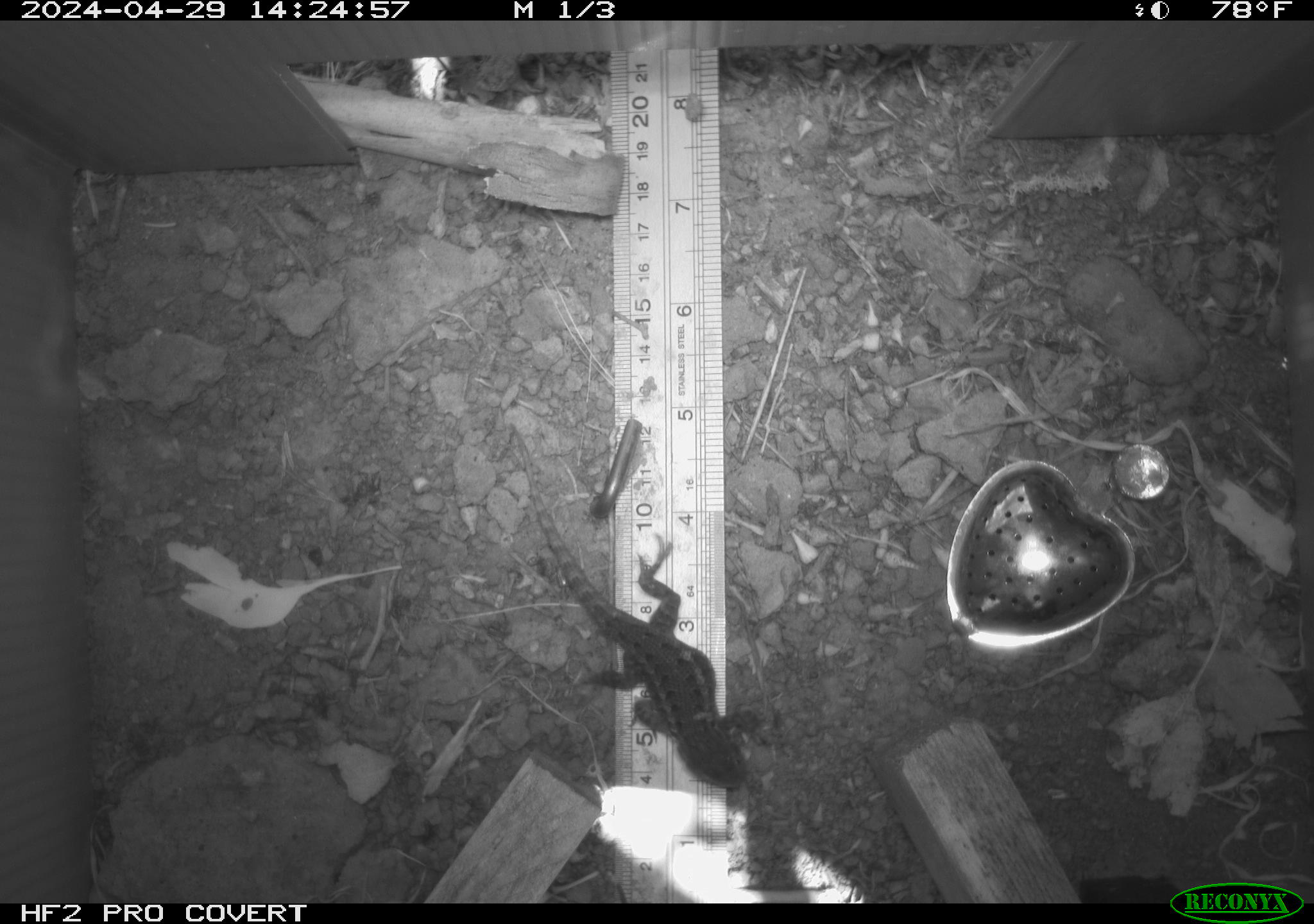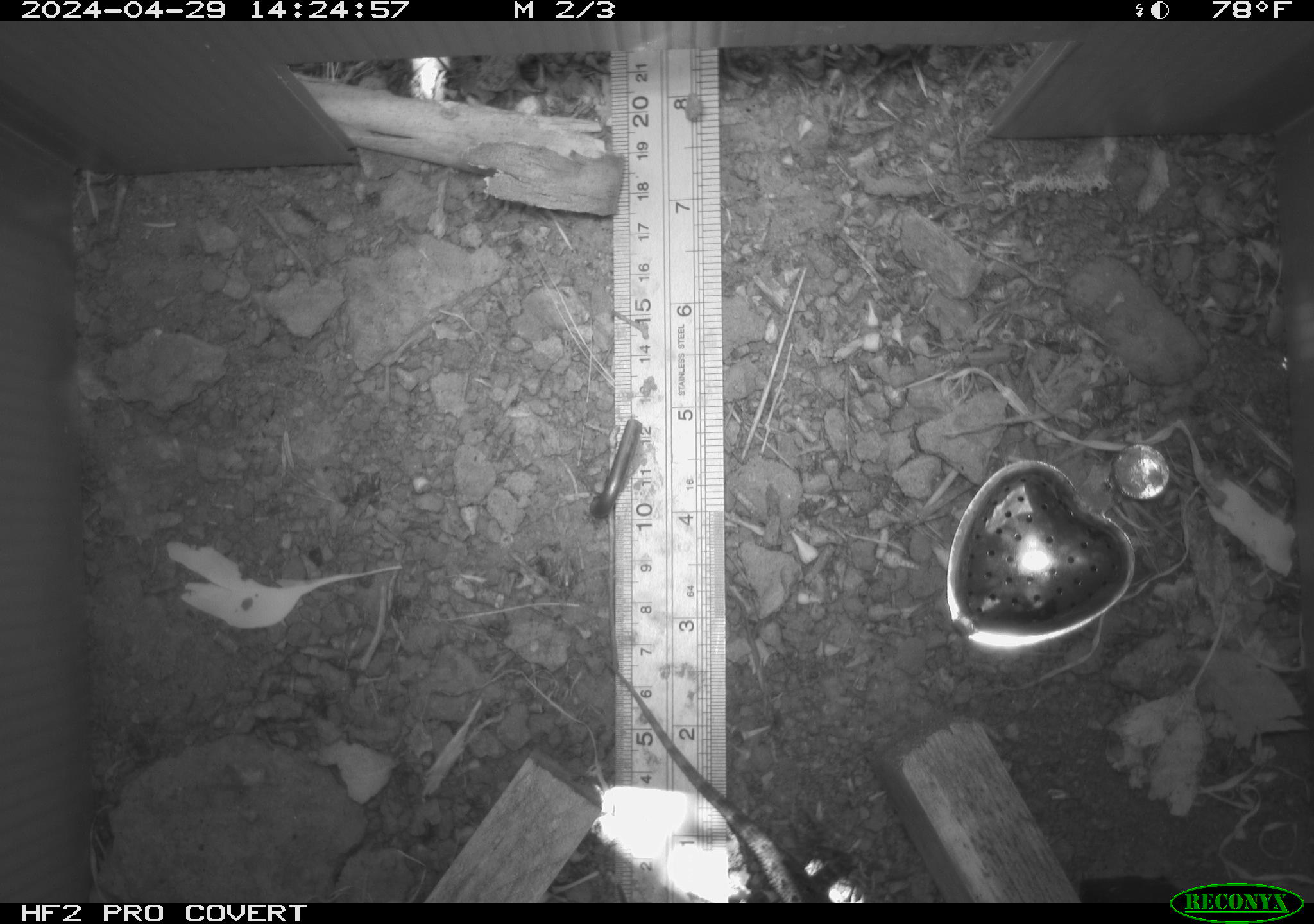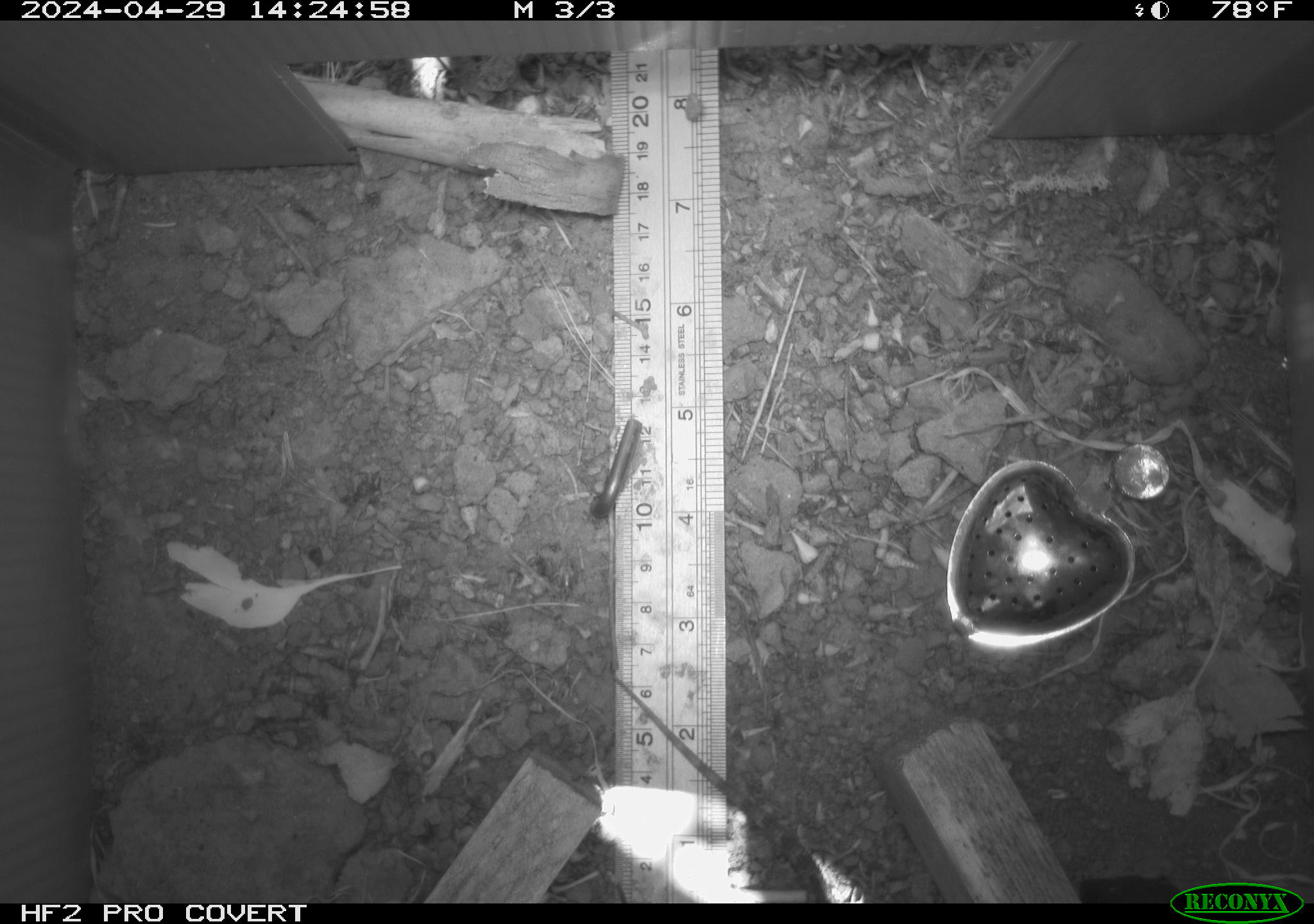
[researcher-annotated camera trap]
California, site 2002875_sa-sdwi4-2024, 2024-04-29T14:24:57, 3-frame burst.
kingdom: Animalia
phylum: Chordata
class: Reptilia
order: Squamata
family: Phrynosomatidae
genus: Sceloporus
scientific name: Sceloporus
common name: spiny lizards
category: sceloporus species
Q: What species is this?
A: Sceloporus species (spiny lizards) (Sceloporus).